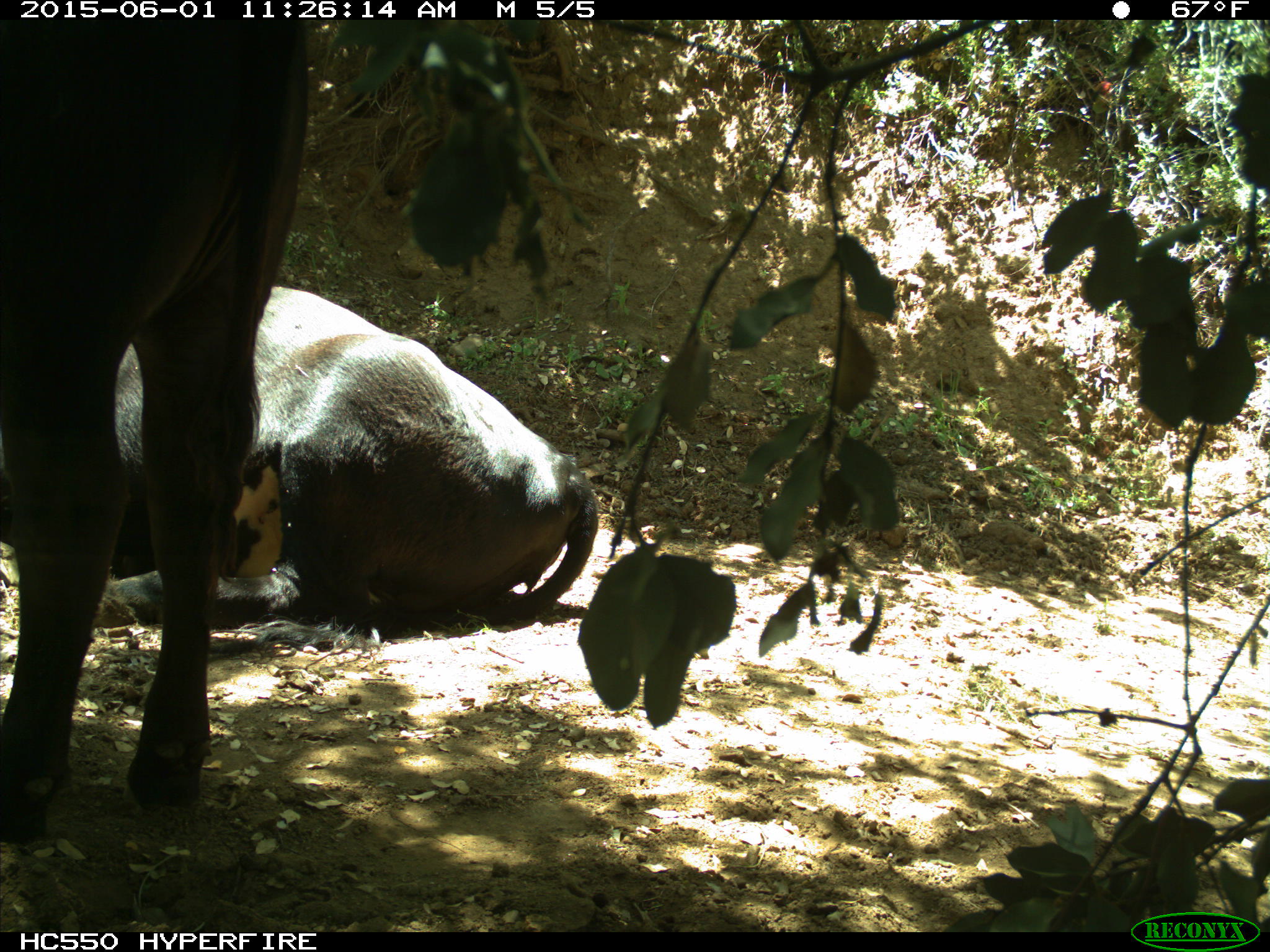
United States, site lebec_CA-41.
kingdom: Animalia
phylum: Chordata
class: Mammalia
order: Artiodactyla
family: Bovidae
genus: Bos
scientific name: Bos taurus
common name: domestic cow